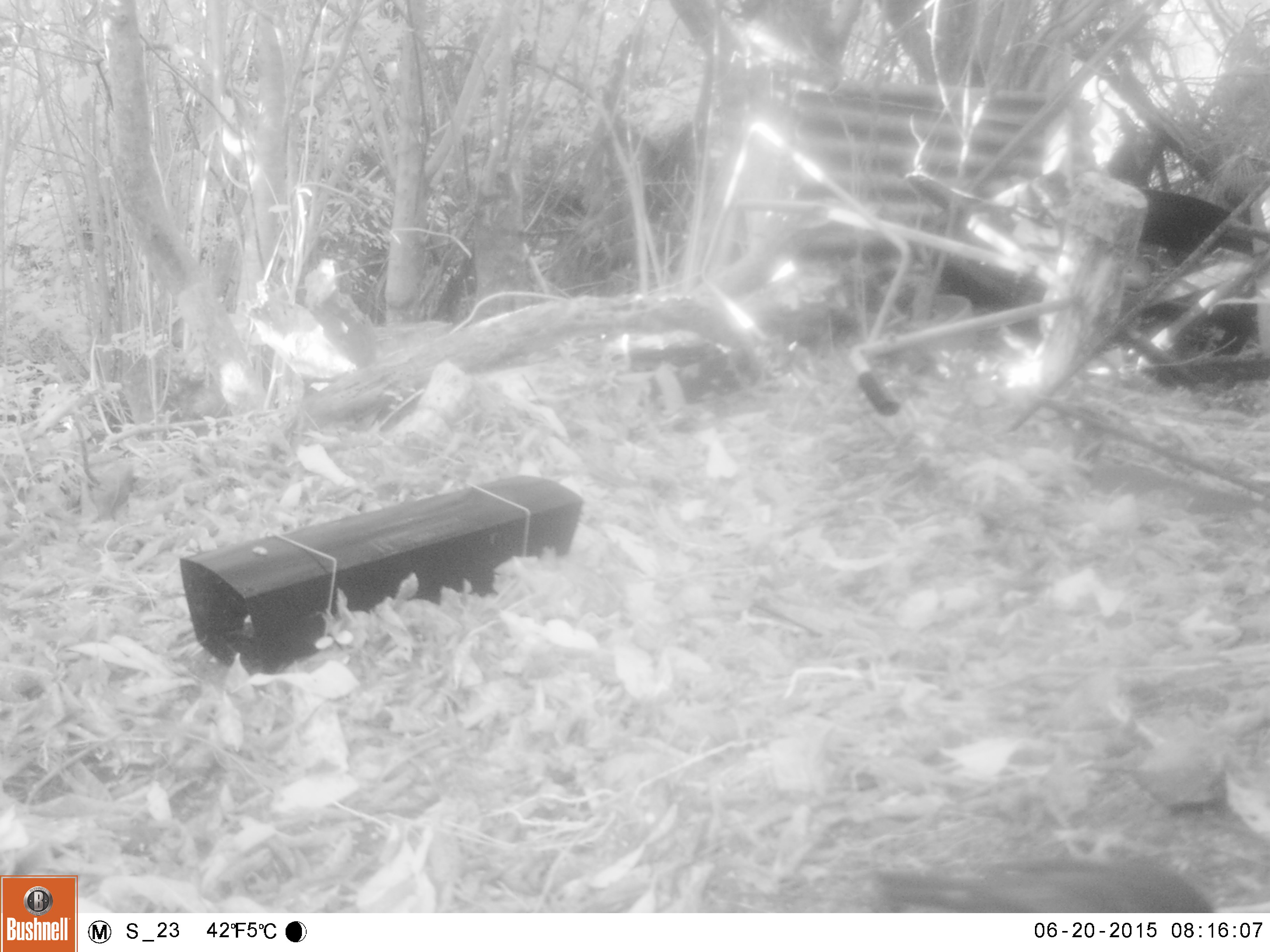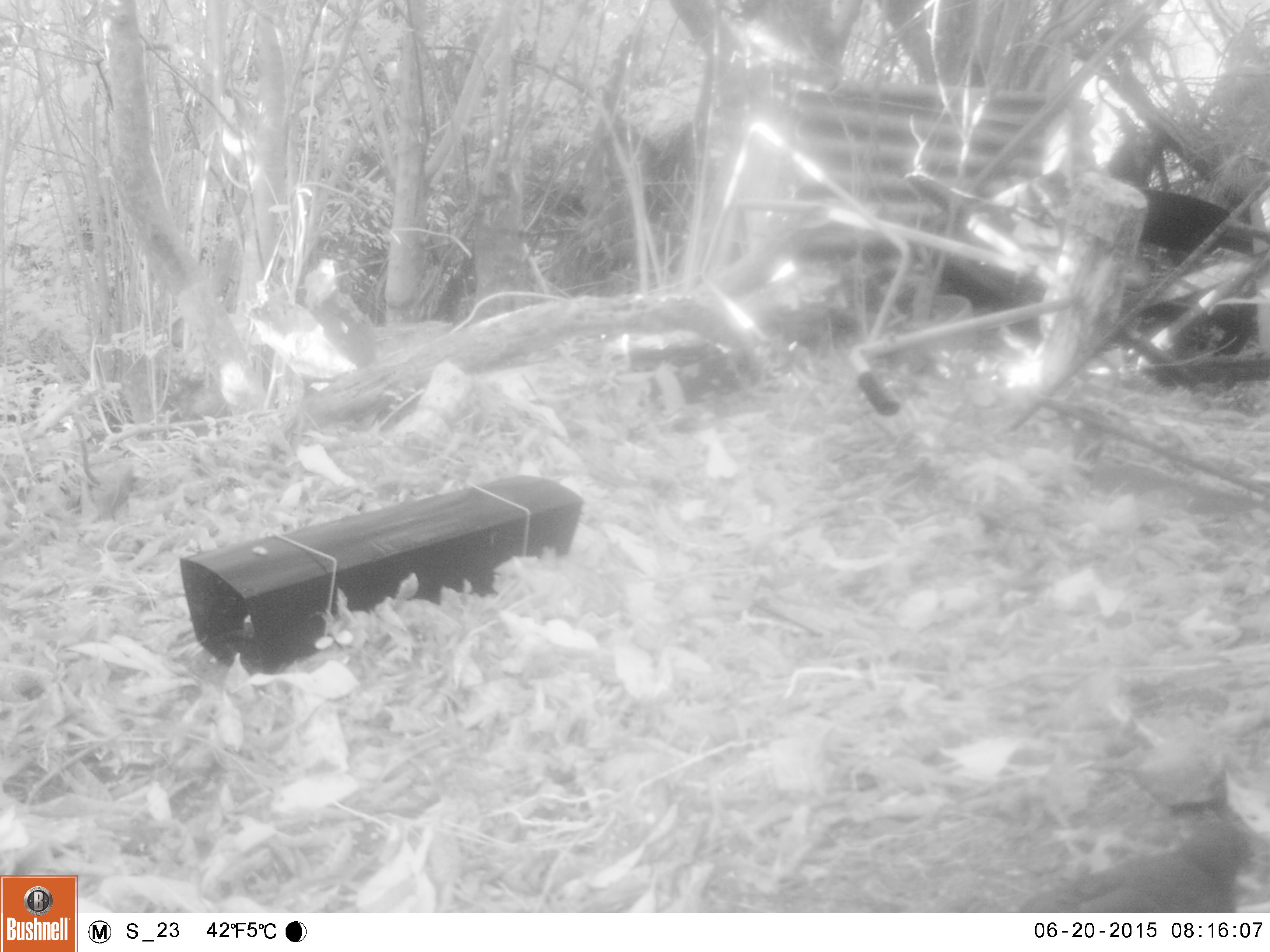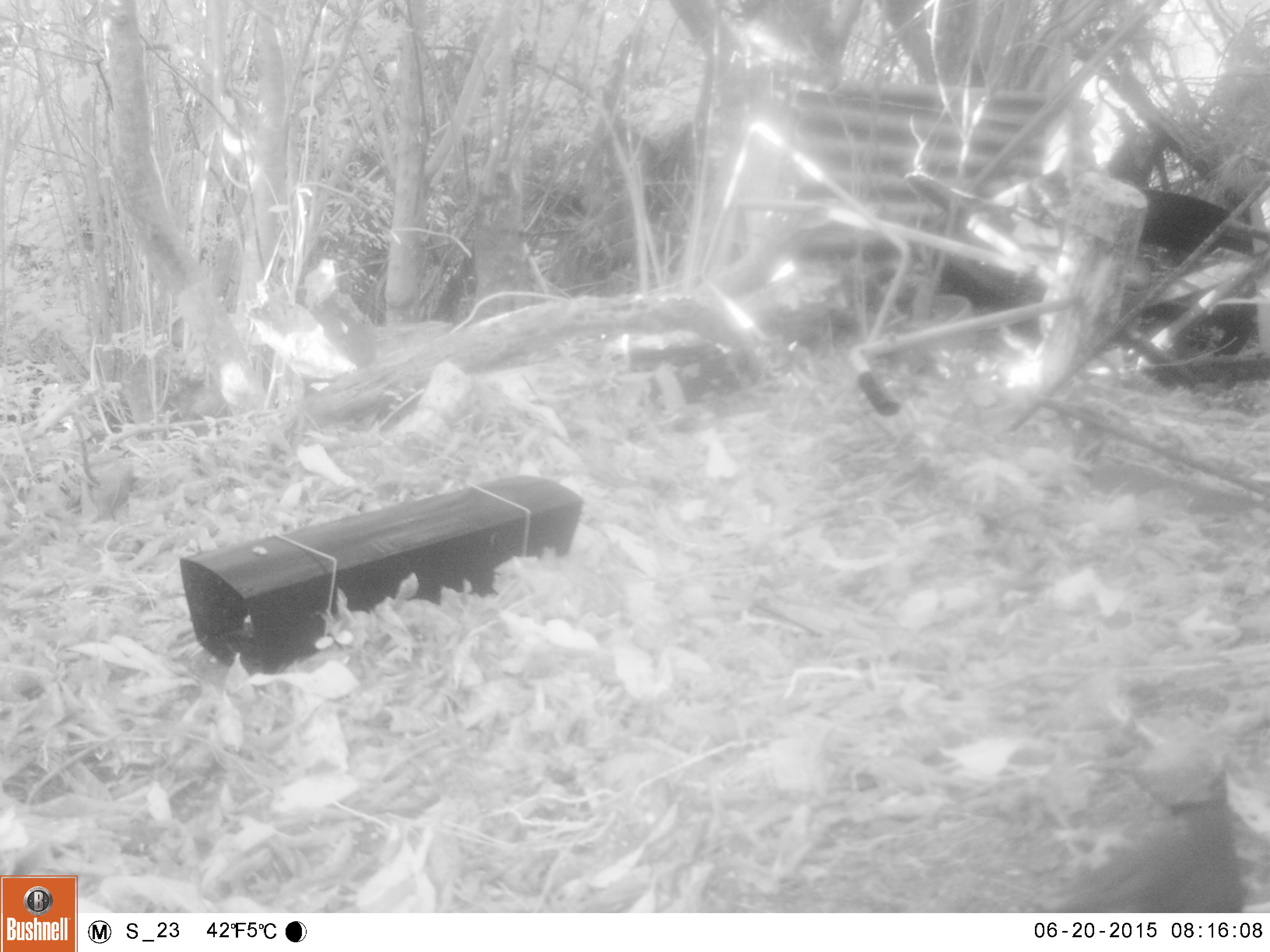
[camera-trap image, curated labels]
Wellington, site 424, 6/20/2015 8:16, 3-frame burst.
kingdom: Animalia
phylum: Chordata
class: Aves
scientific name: Aves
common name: bird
Bird (Aves).